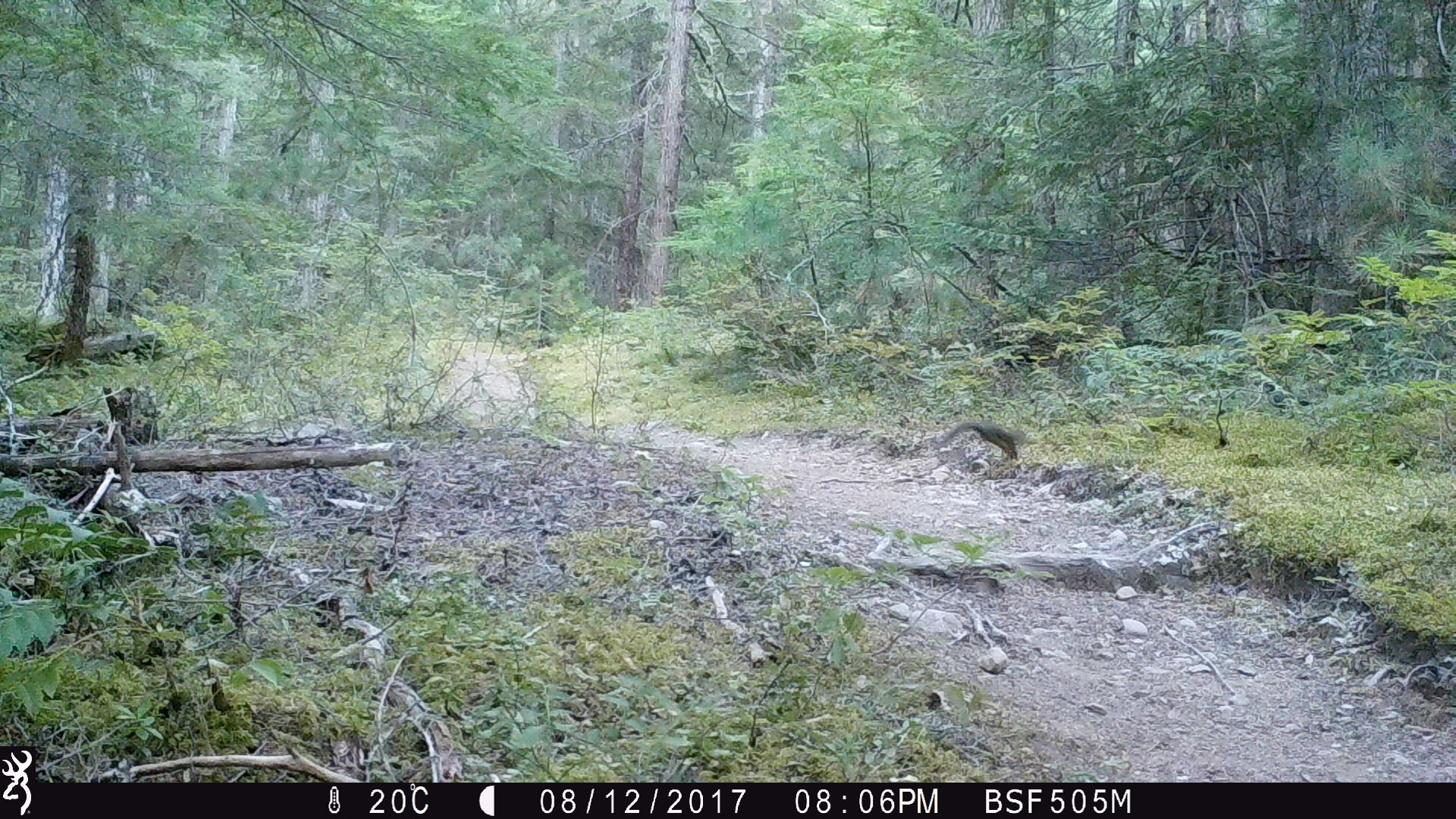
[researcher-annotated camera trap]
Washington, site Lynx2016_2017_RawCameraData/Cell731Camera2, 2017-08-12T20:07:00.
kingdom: Animalia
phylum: Chordata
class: Mammalia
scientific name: Mammalia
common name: small mammal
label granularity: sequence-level